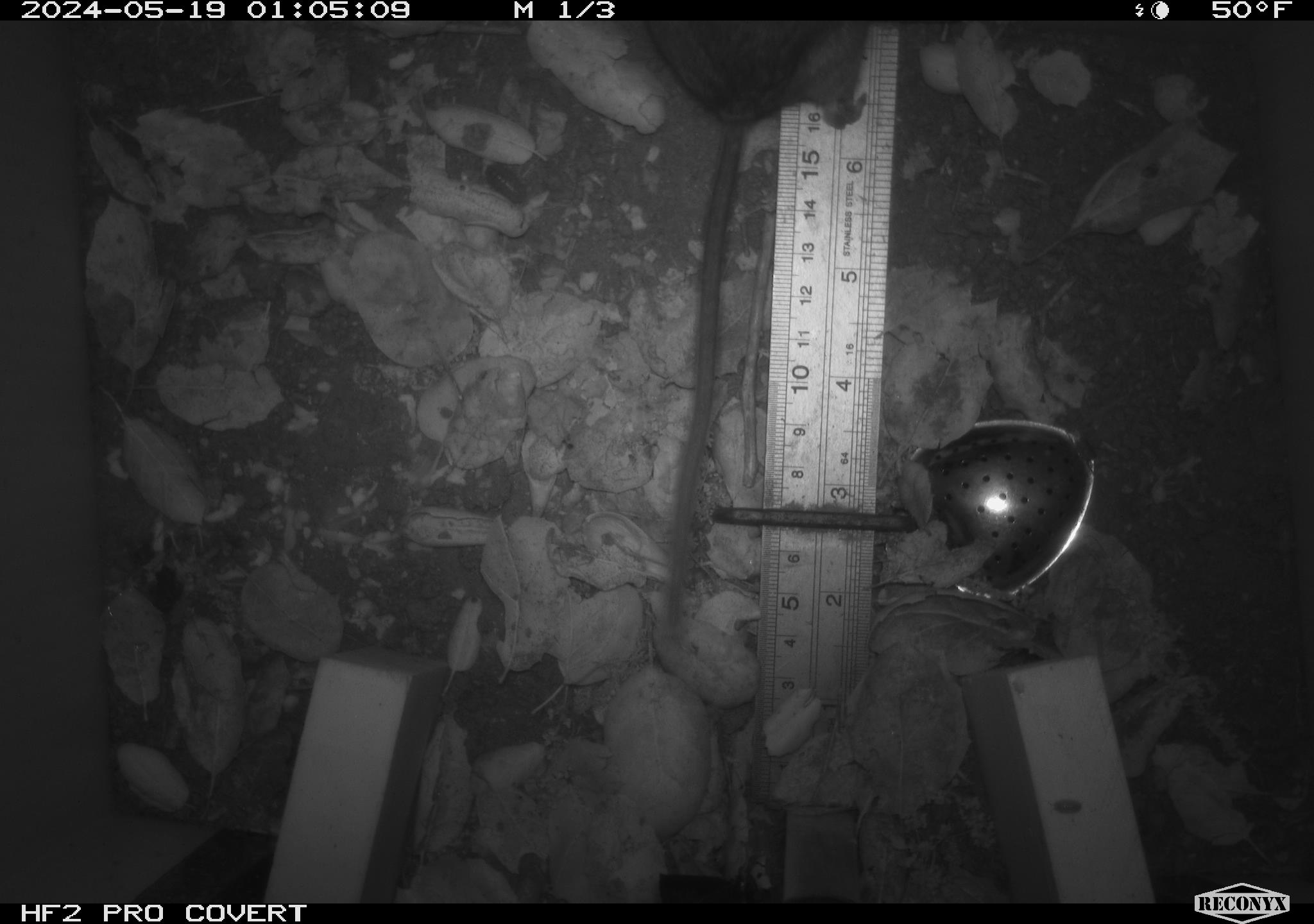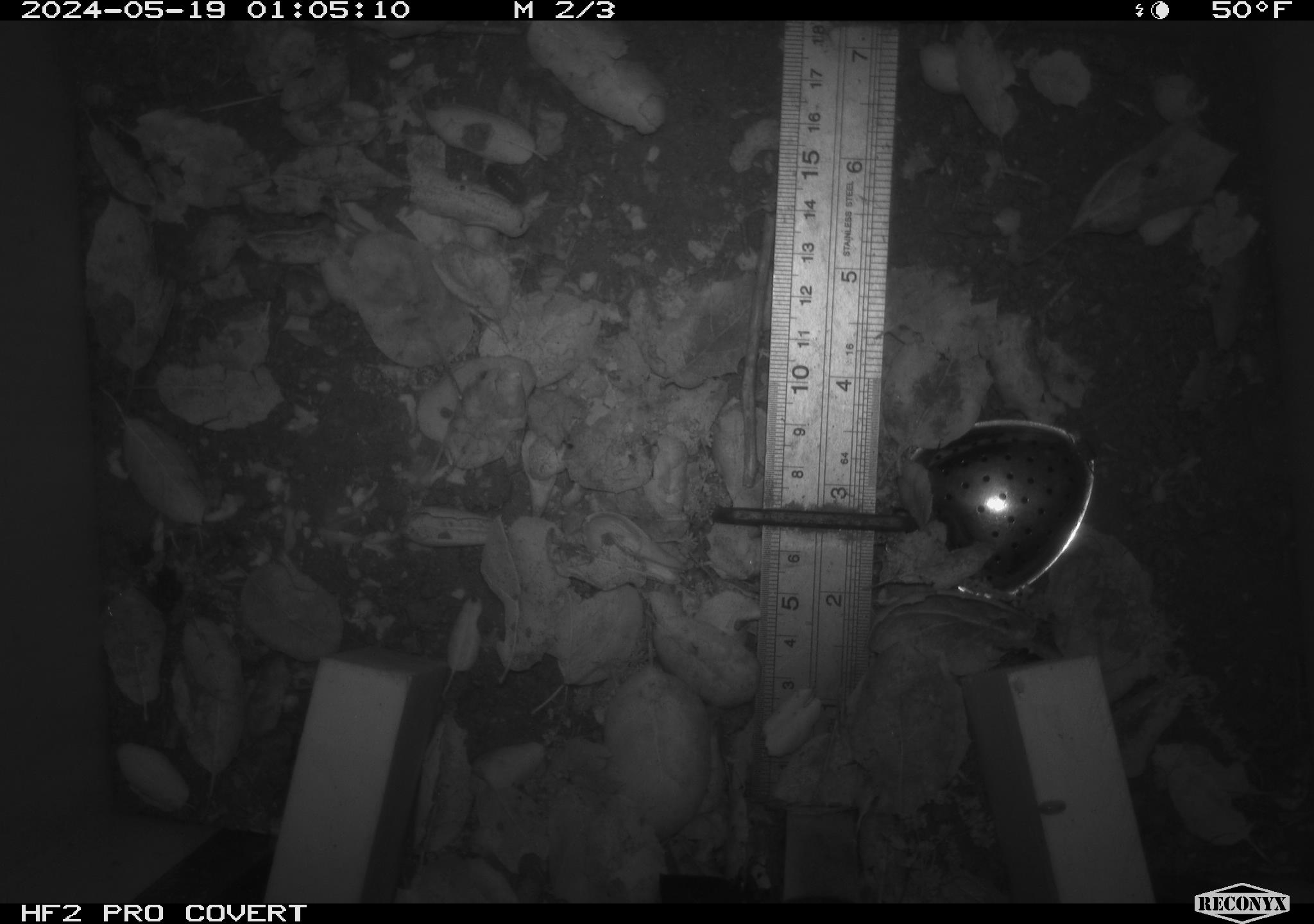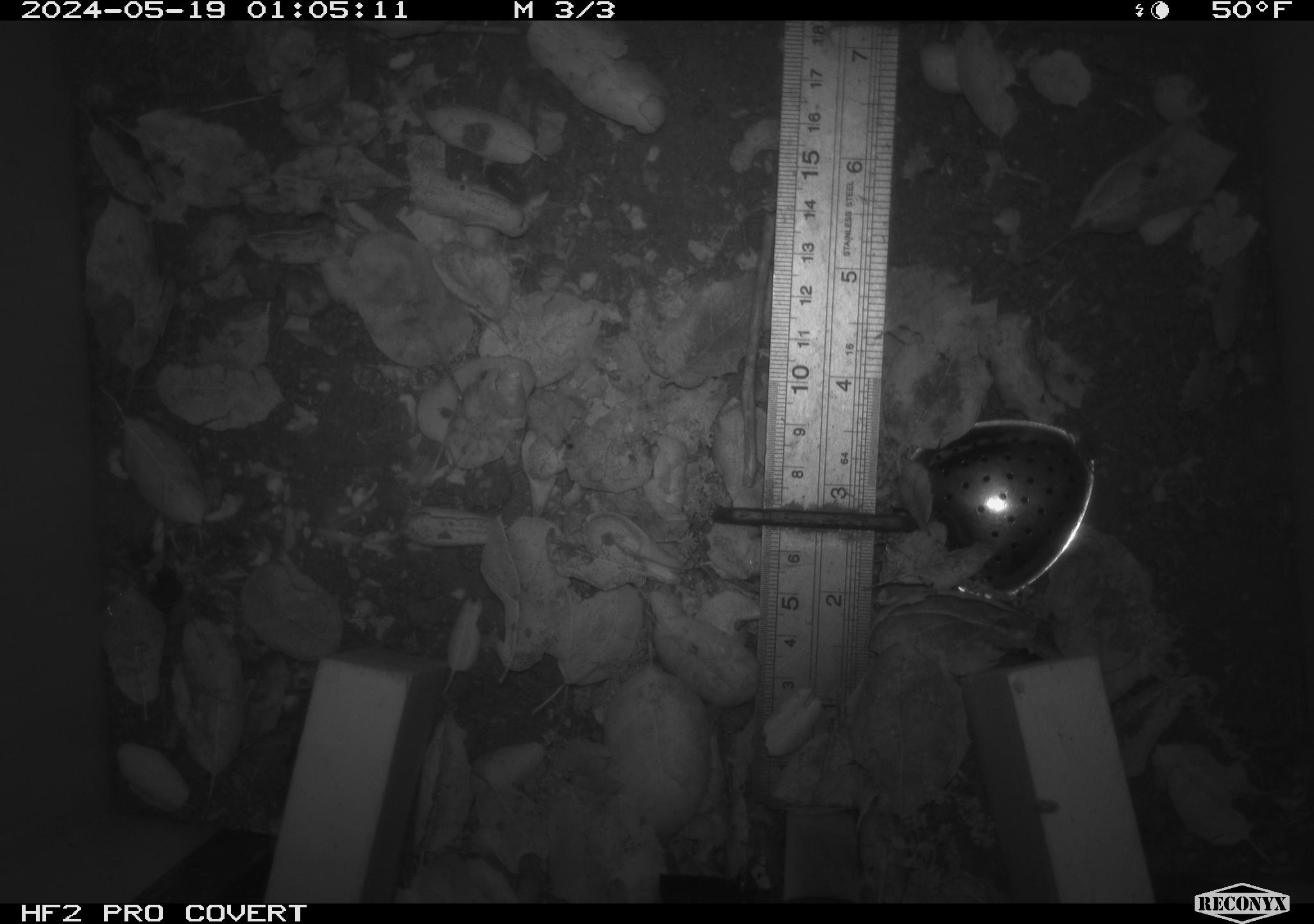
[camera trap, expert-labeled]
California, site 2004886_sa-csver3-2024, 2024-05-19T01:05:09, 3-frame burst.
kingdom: Animalia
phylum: Chordata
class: Mammalia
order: Rodentia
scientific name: Rodentia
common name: rodent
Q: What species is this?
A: Rodent (Rodentia).